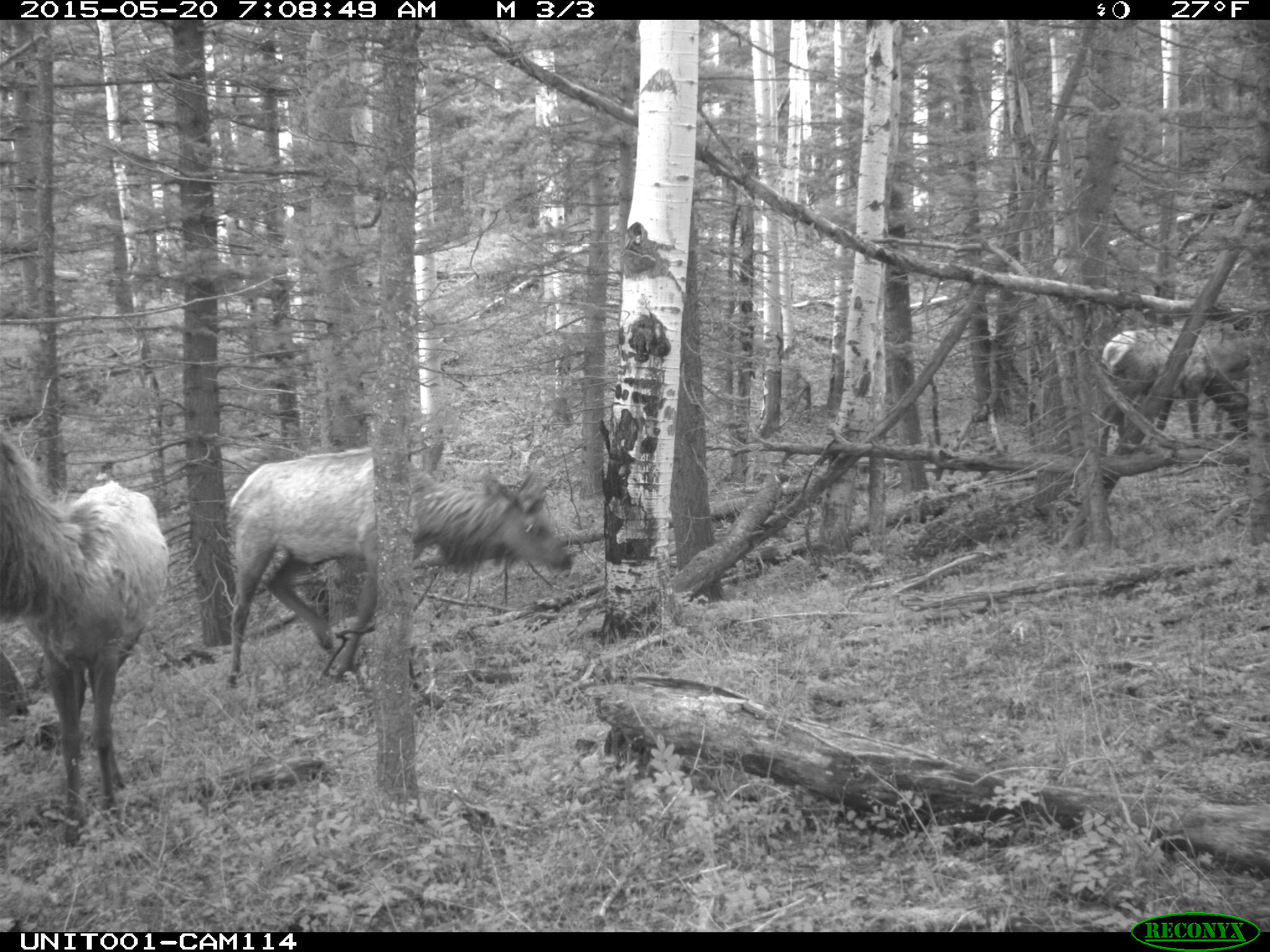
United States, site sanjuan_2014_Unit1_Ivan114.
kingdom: Animalia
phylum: Chordata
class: Mammalia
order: Artiodactyla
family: Cervidae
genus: Cervus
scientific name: Cervus elaphus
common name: red deer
Cervus elaphus (red deer).